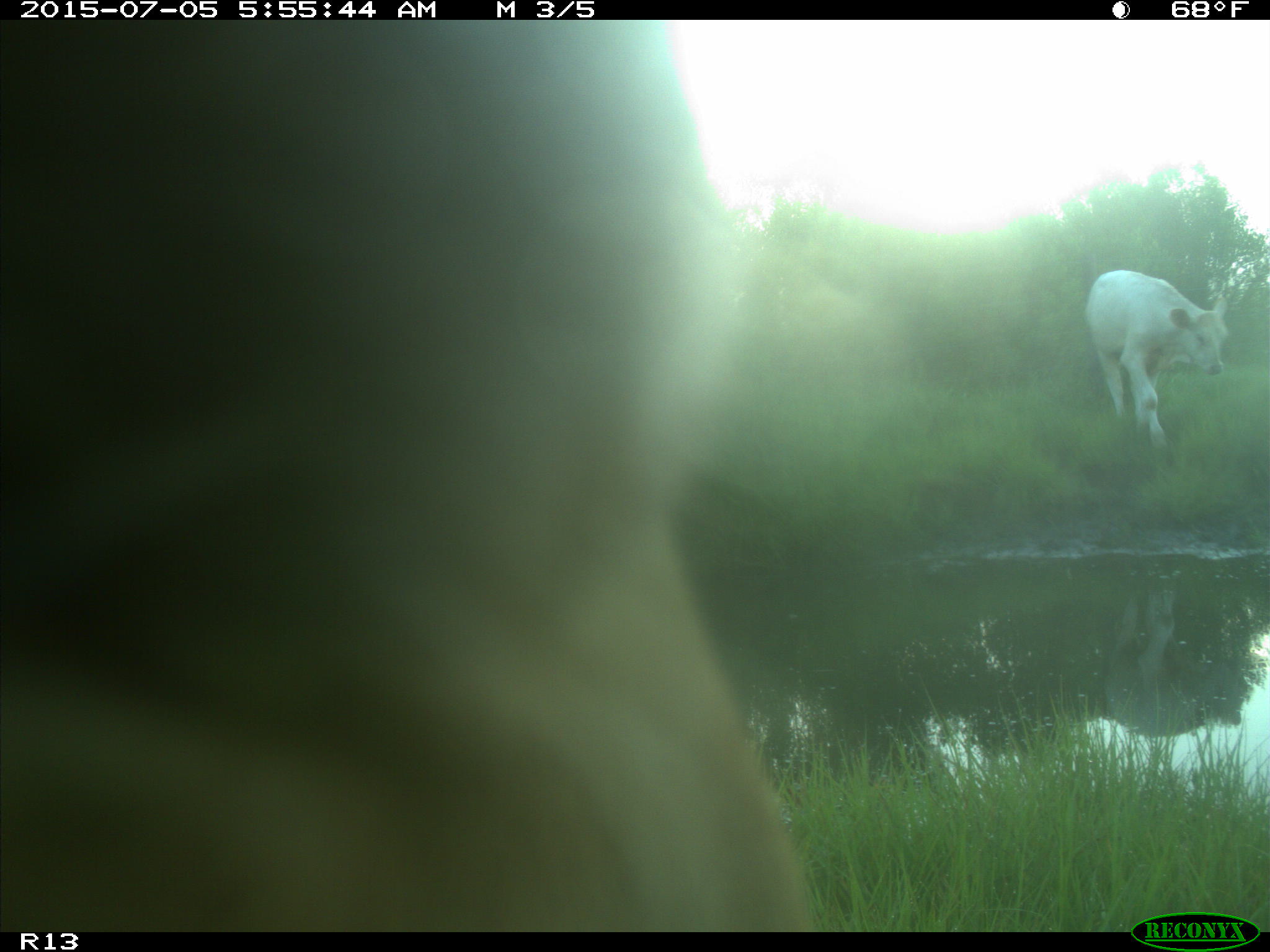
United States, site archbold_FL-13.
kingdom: Animalia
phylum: Chordata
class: Mammalia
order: Artiodactyla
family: Bovidae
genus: Bos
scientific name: Bos taurus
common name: domestic cow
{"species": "Bos taurus (domestic cow)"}